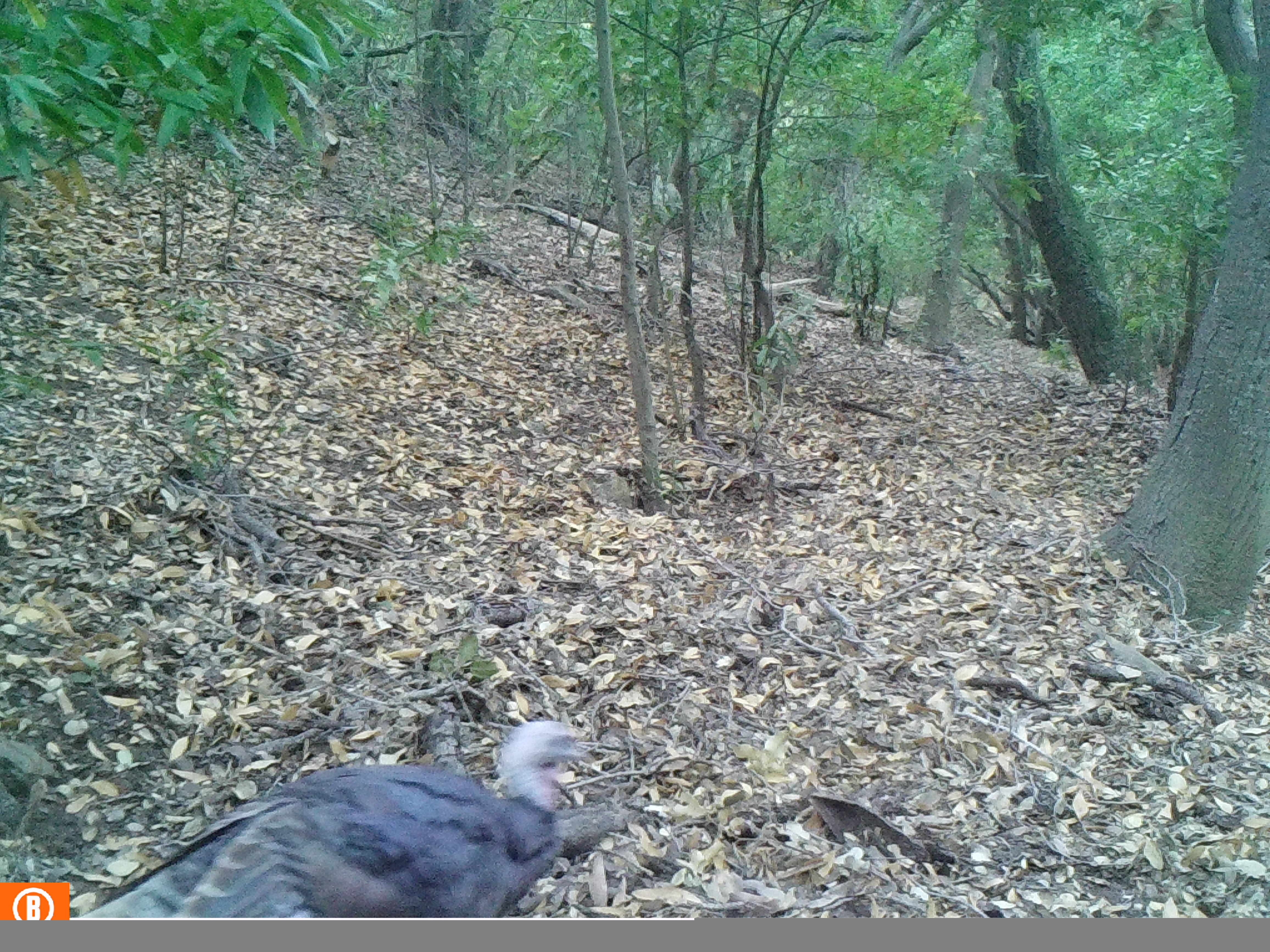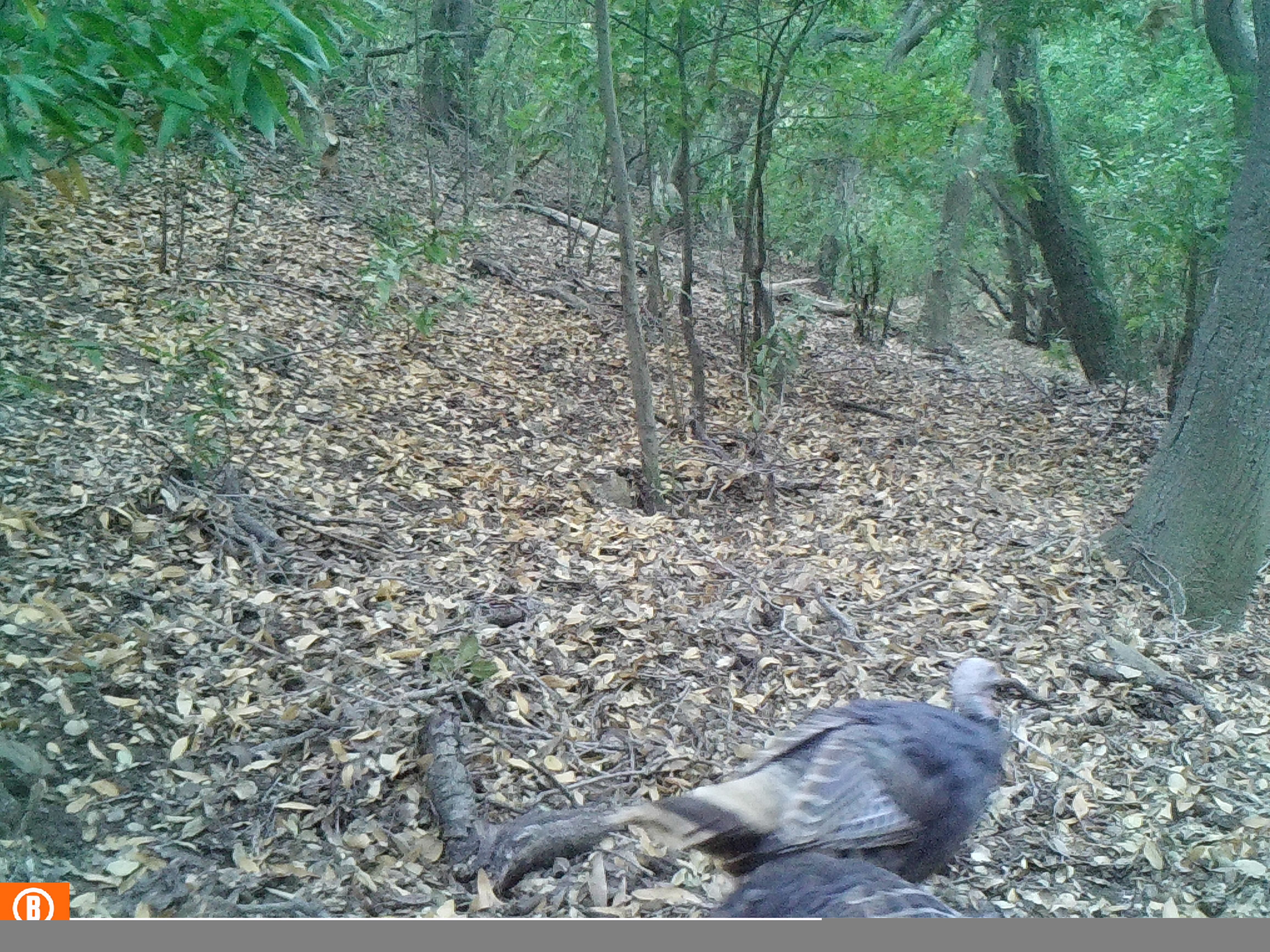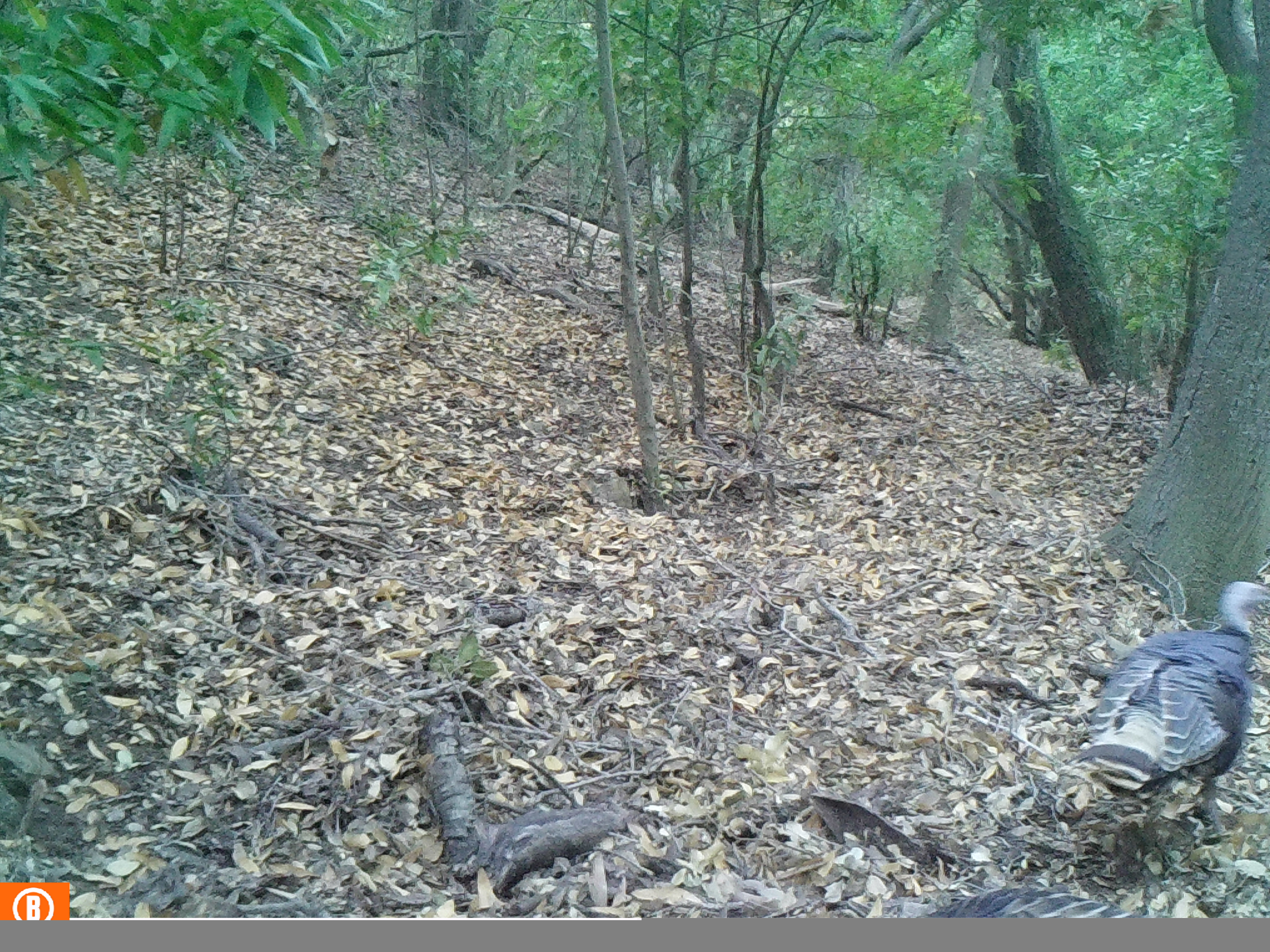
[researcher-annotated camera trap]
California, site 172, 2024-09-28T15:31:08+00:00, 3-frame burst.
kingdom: Animalia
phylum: Chordata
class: Aves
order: Galliformes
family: Phasianidae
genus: Meleagris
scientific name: Meleagris gallopavo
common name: turkey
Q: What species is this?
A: Turkey (Meleagris gallopavo).